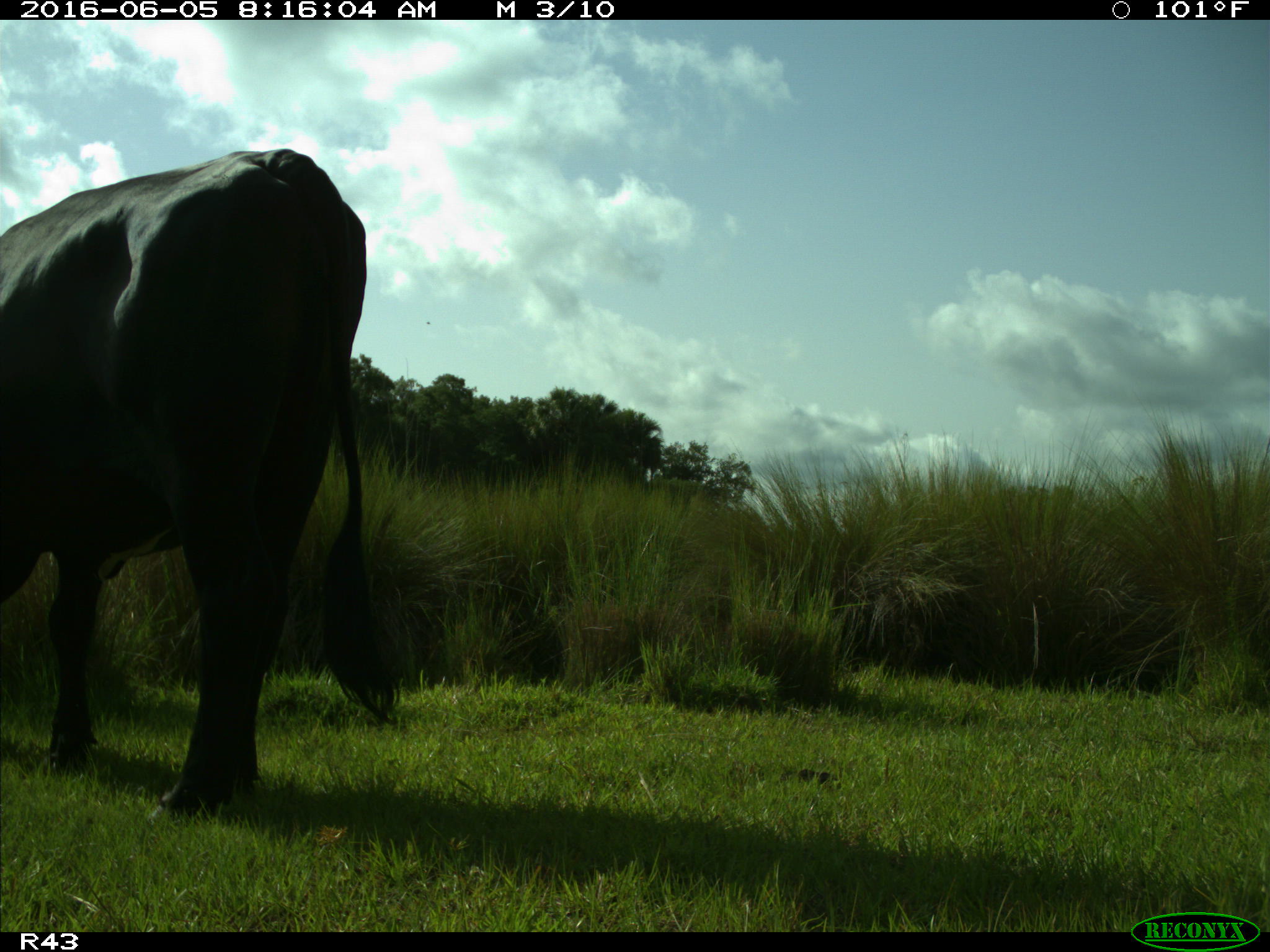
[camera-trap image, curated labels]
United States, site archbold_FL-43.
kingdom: Animalia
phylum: Chordata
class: Mammalia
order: Artiodactyla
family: Bovidae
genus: Bos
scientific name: Bos taurus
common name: domestic cow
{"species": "Bos taurus (domestic cow)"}